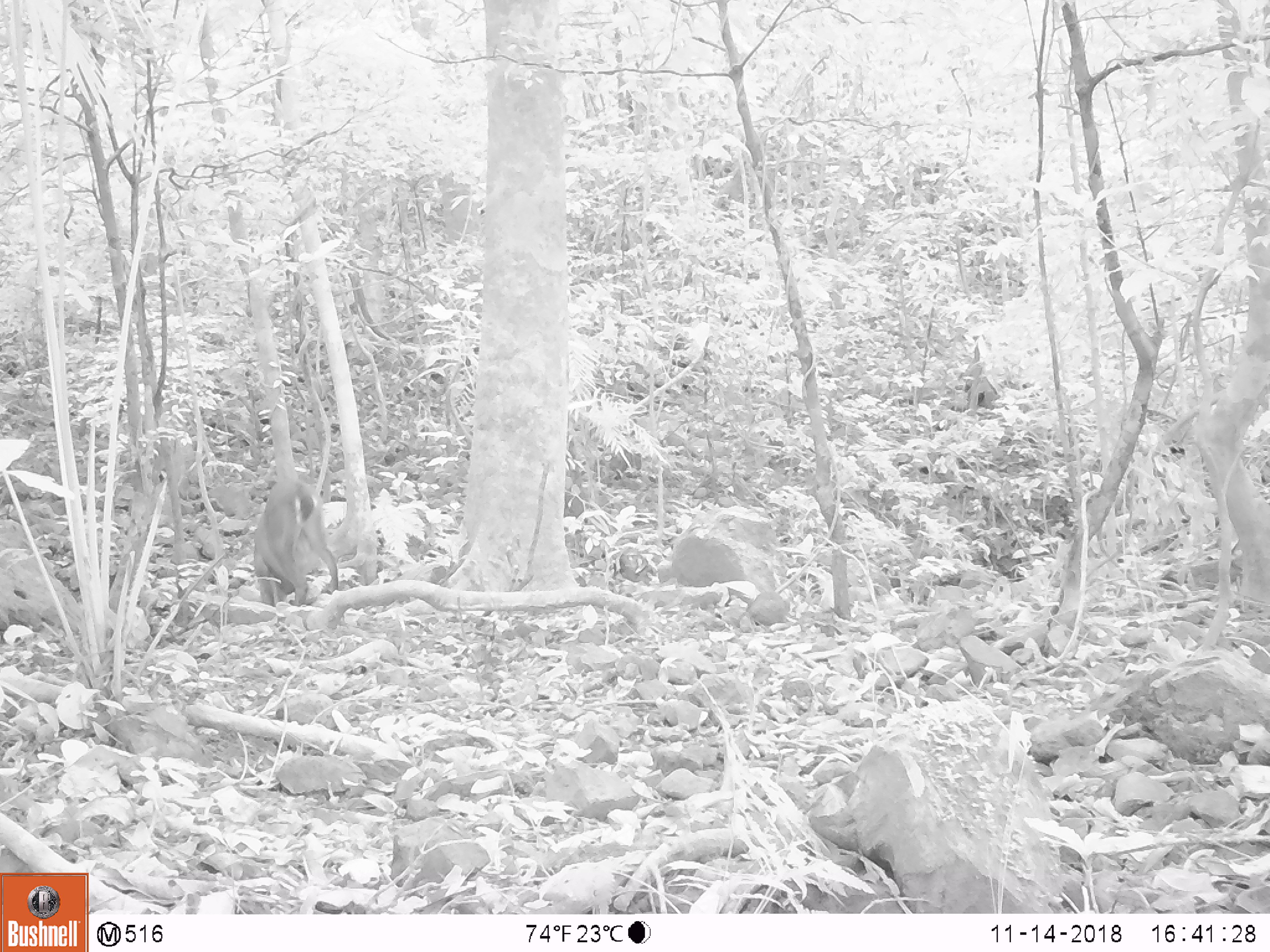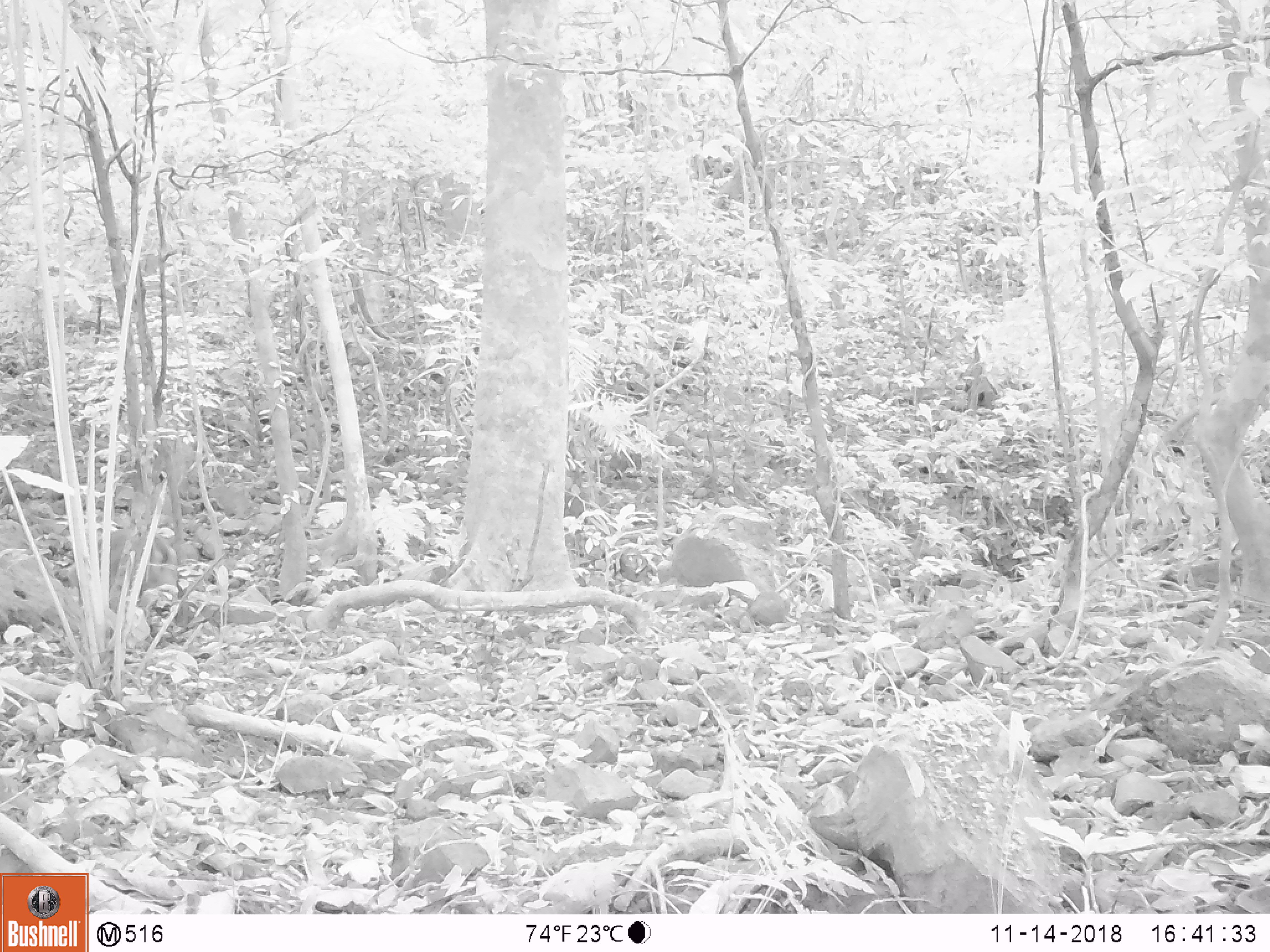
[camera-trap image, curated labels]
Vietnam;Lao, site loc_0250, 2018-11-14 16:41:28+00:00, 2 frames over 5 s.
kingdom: Animalia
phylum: Chordata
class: Mammalia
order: Artiodactyla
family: Cervidae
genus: Muntiacus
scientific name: Muntiacus vuquangensis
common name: large-antlered muntjac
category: large antlered muntjac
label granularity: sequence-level